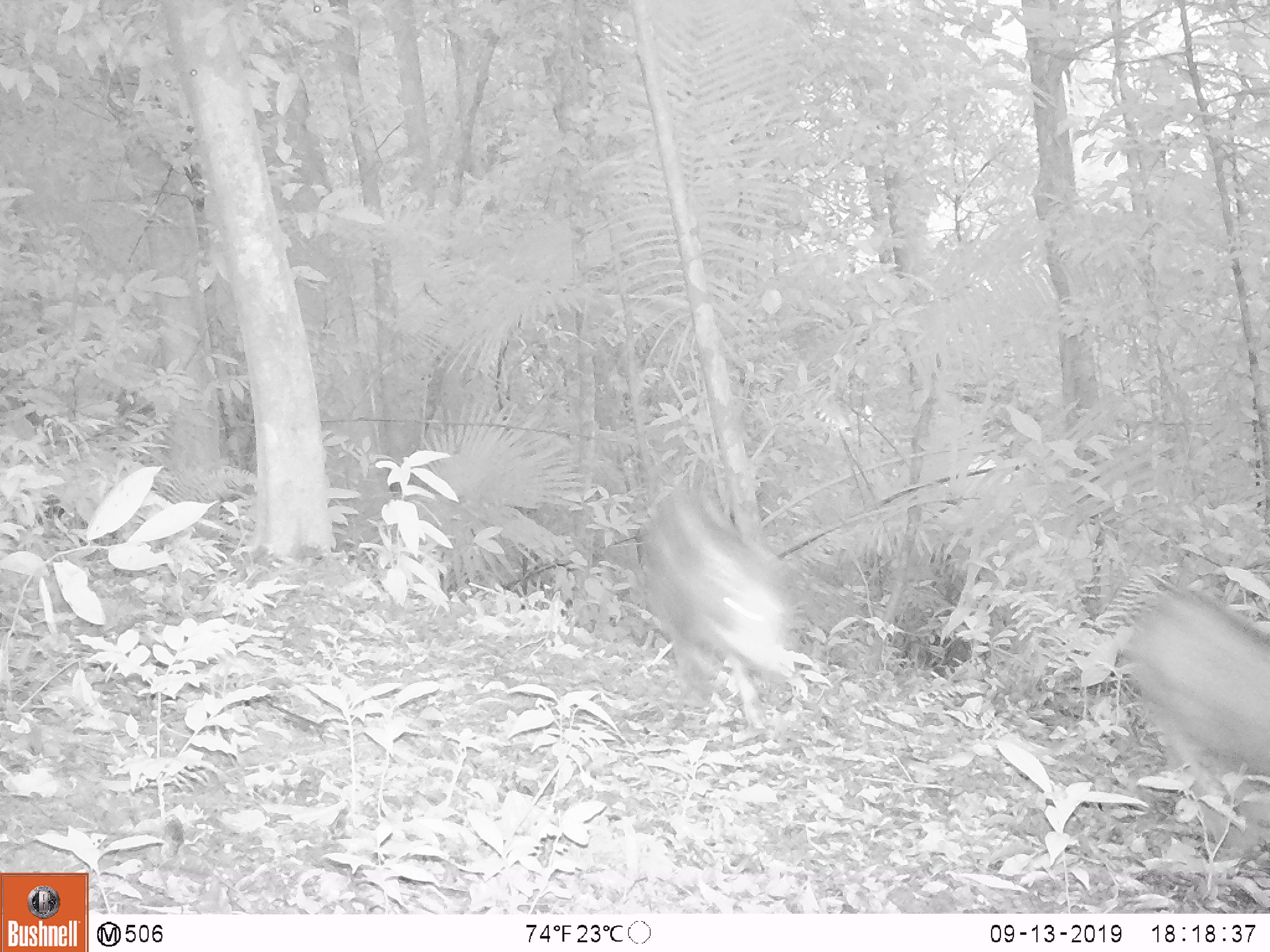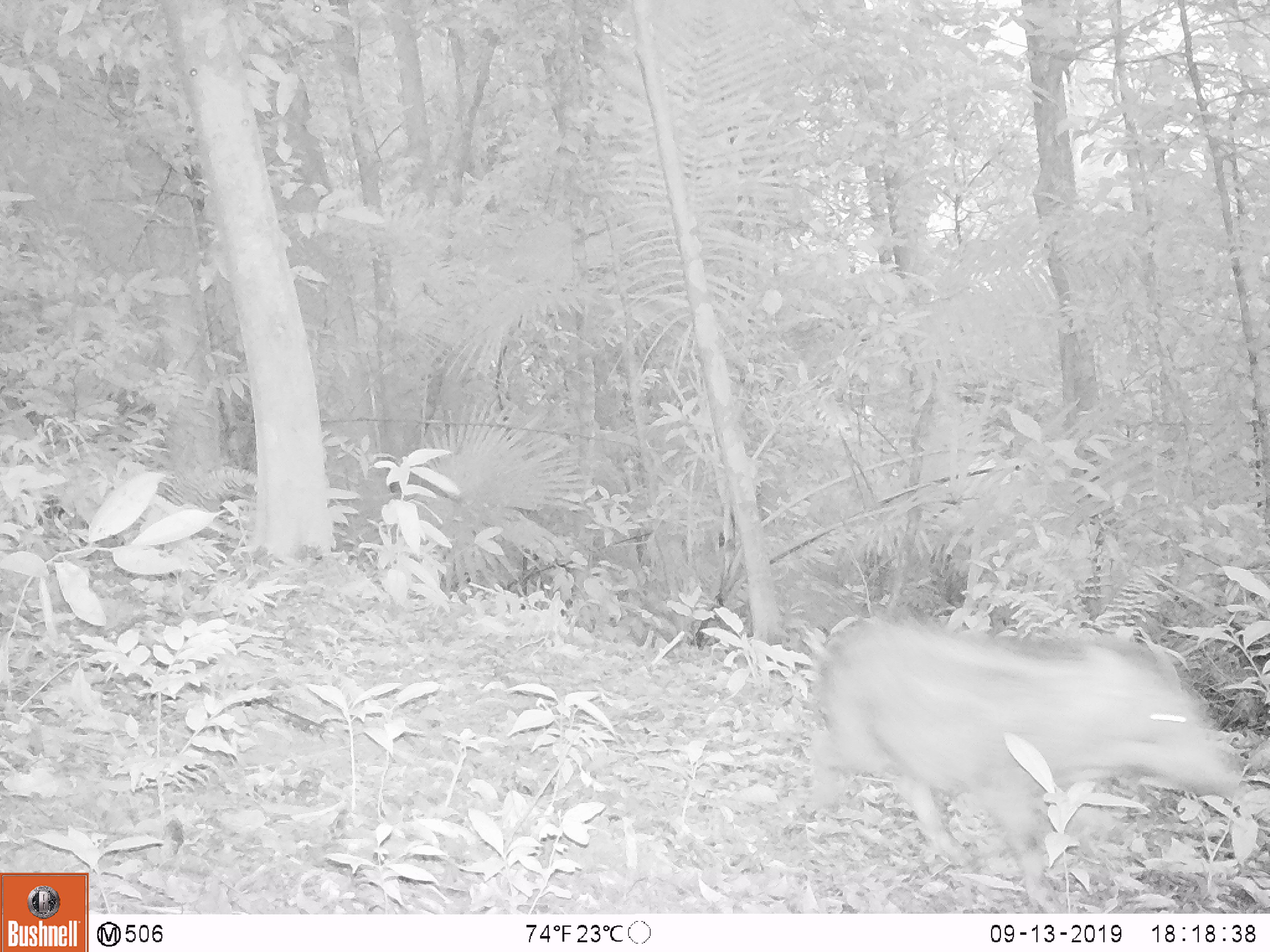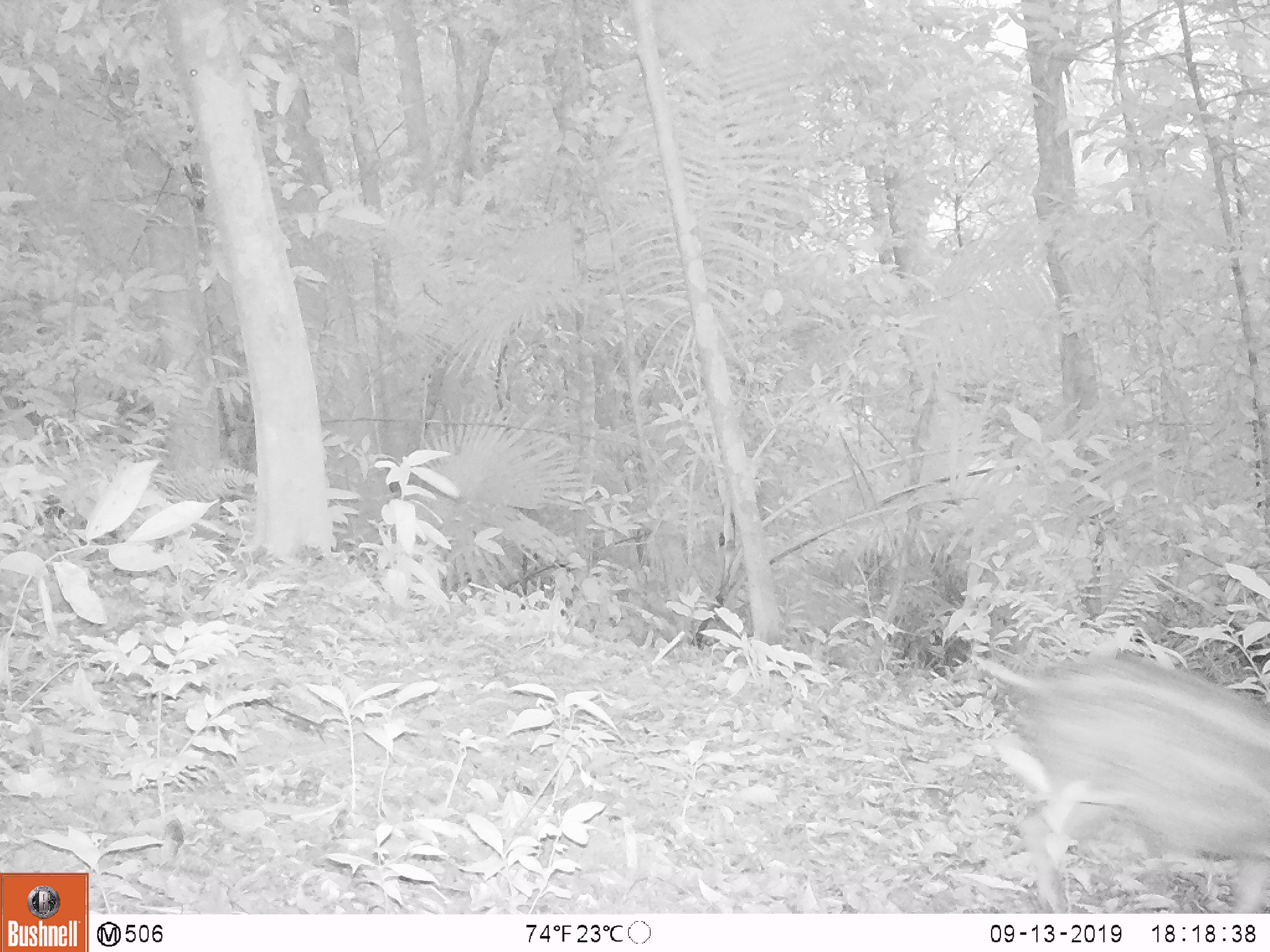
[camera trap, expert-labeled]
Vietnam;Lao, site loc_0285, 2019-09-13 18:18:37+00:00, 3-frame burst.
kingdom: Animalia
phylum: Chordata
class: Mammalia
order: Artiodactyla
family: Suidae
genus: Sus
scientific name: Sus scrofa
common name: eurasian wild pig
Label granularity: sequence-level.